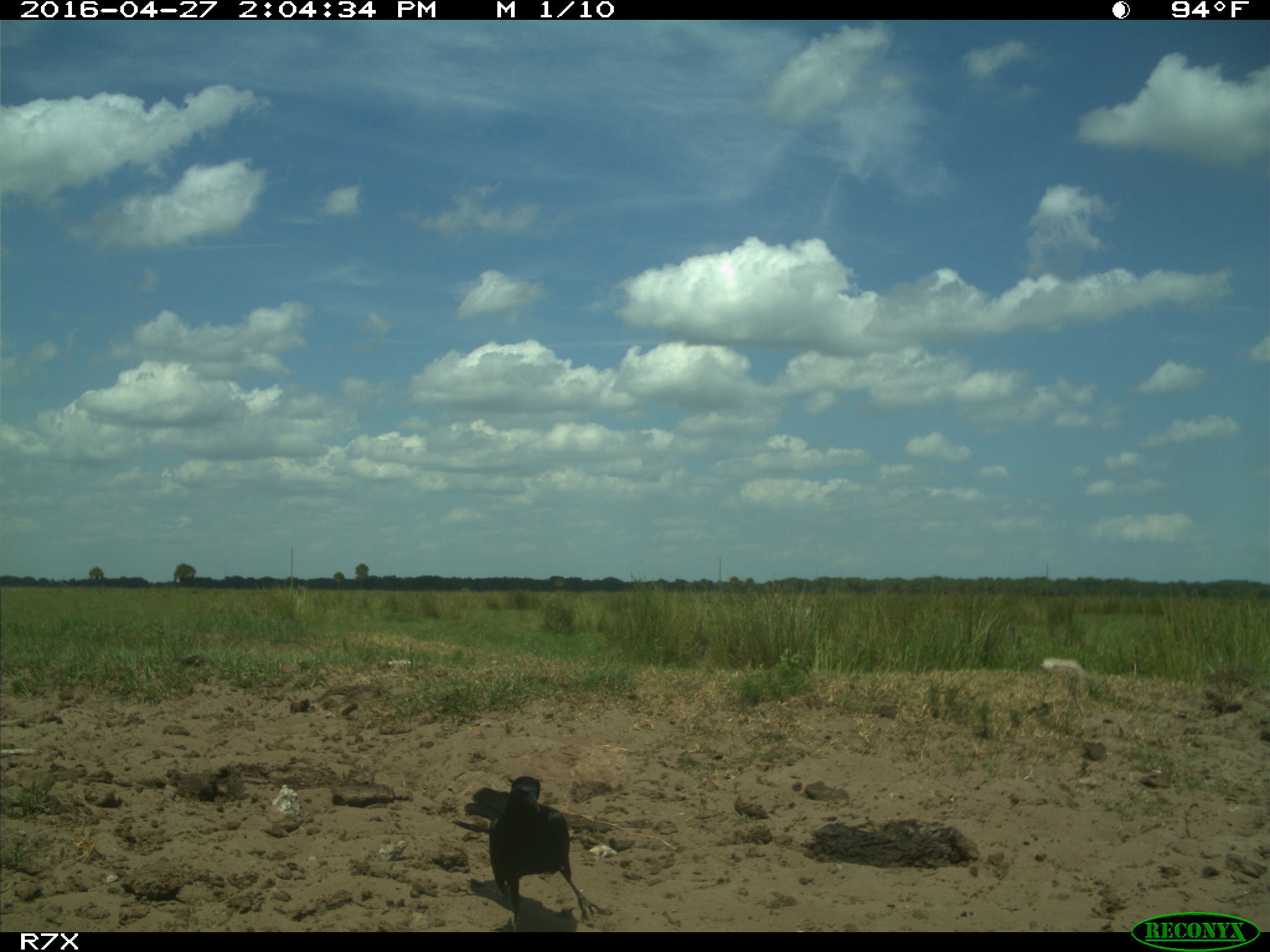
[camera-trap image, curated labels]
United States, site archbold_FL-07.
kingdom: Animalia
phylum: Chordata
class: Aves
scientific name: Aves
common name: birds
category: unidentified bird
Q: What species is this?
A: Unidentified bird (birds) (Aves).